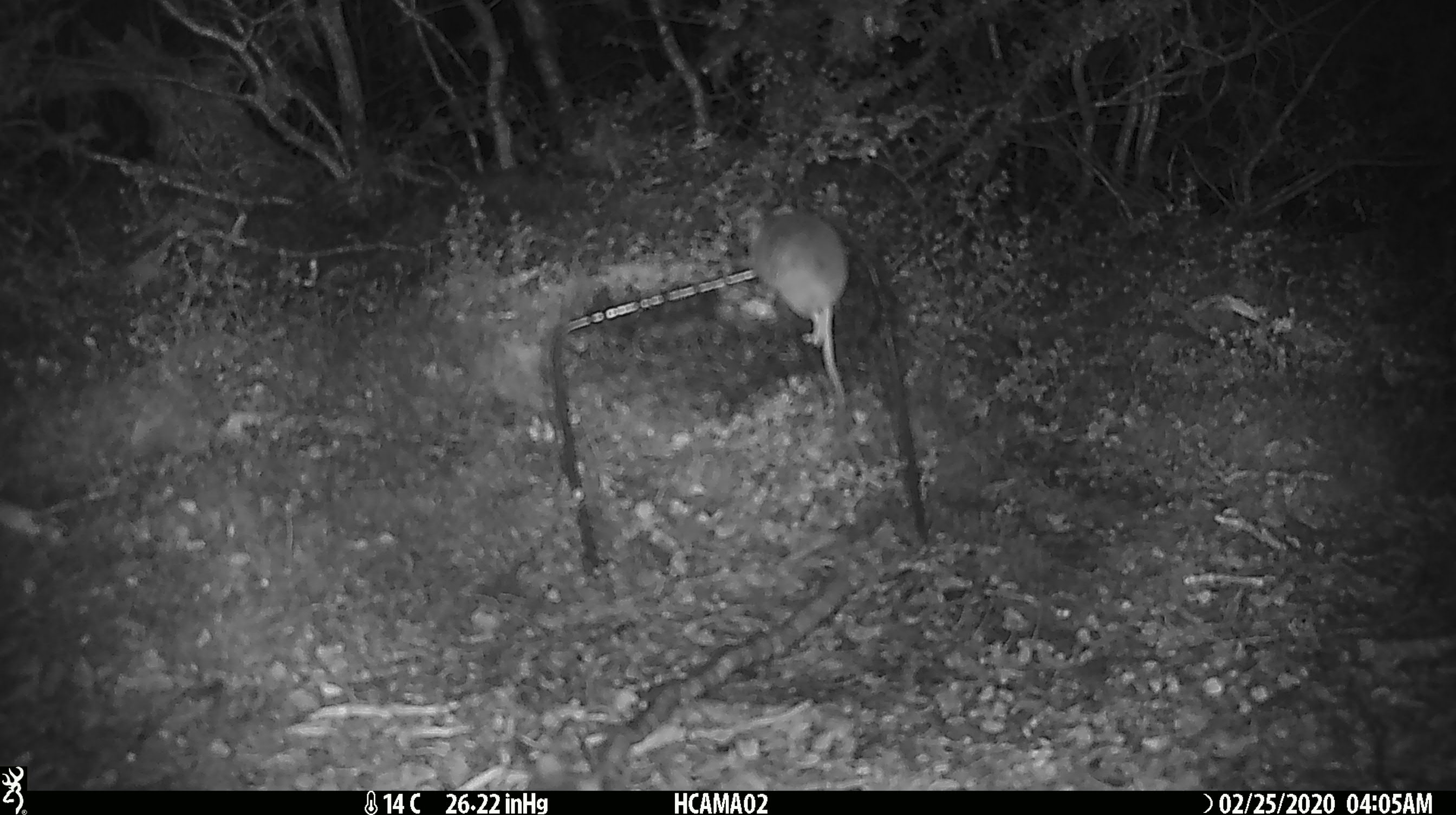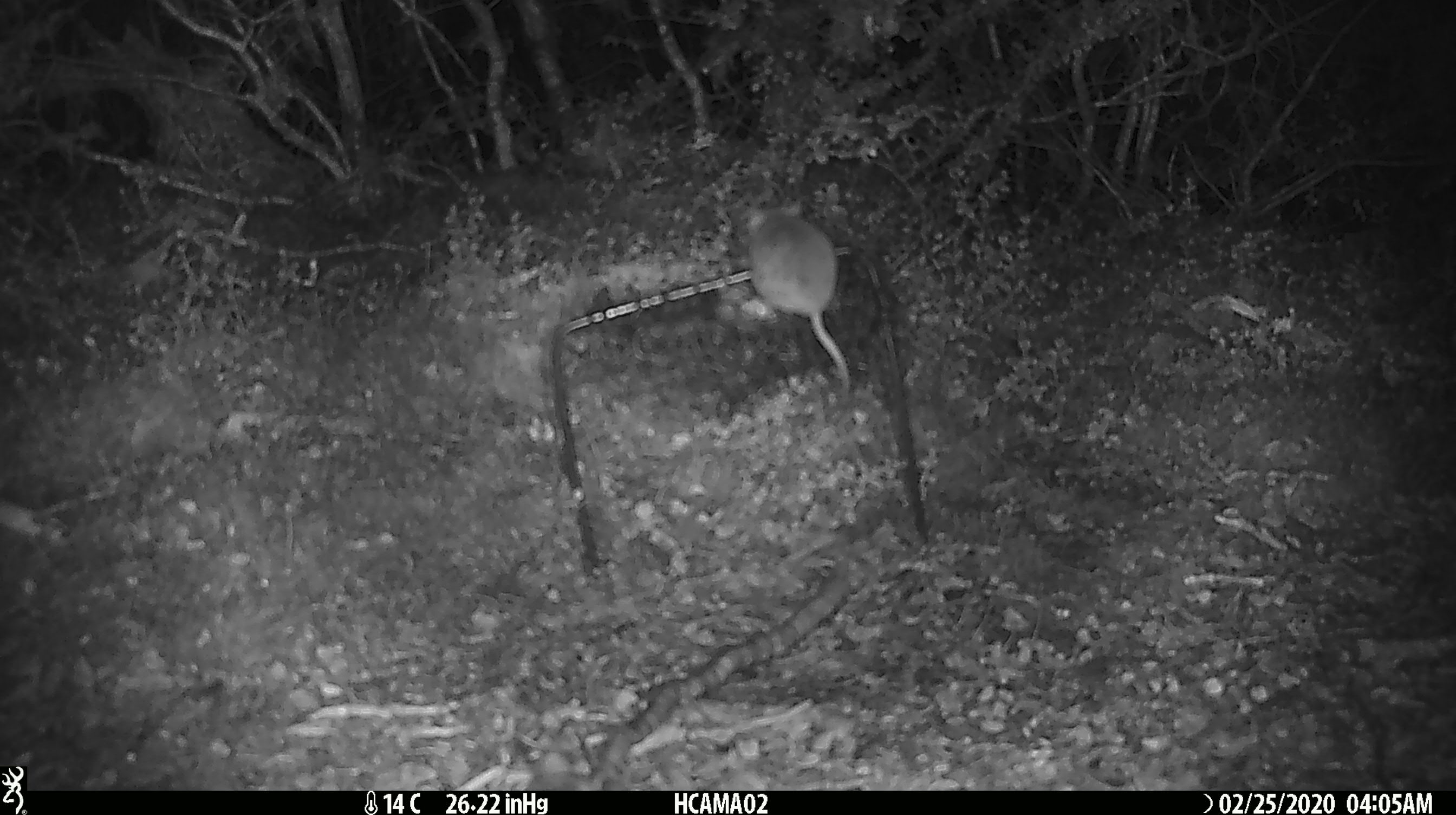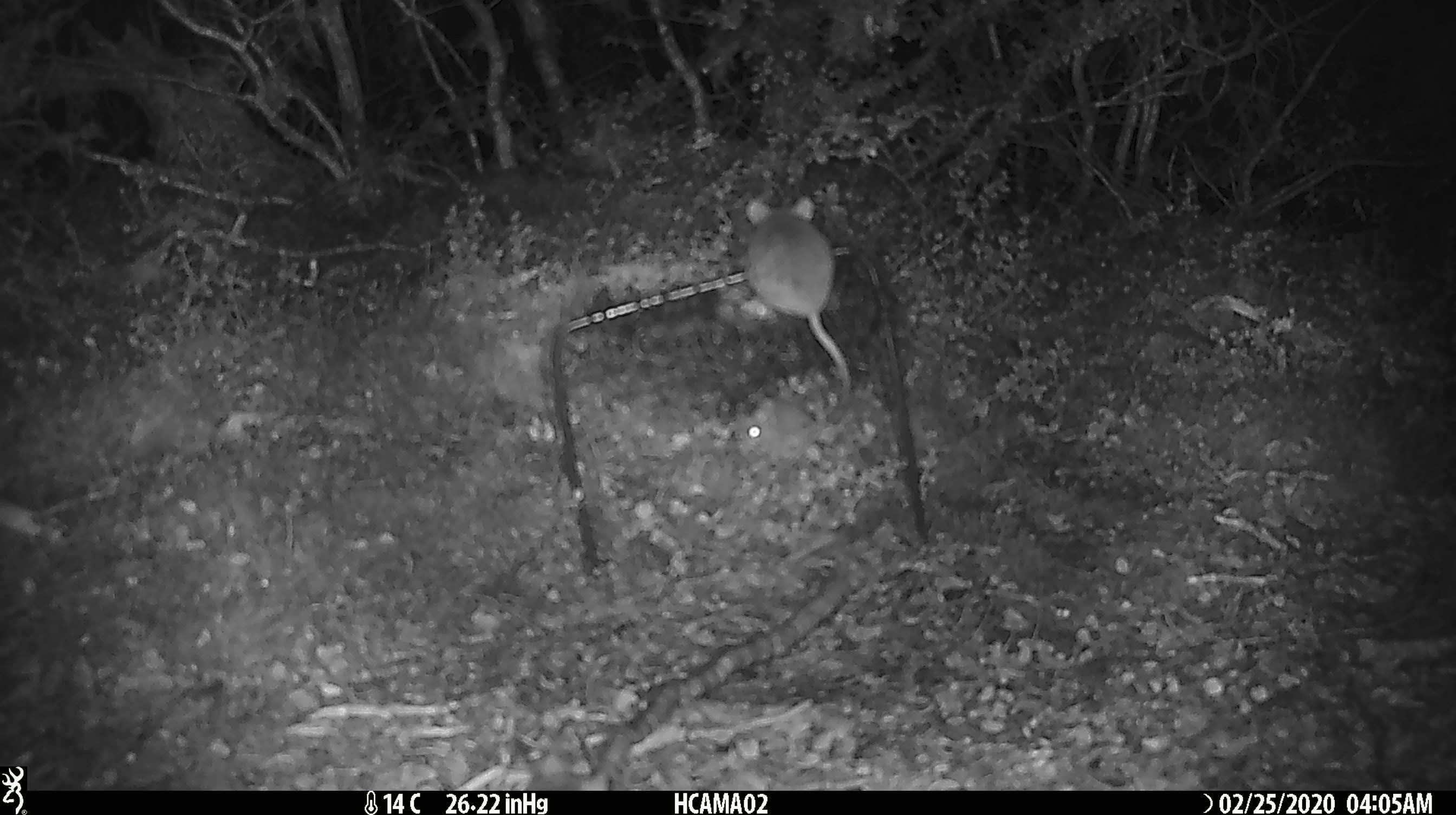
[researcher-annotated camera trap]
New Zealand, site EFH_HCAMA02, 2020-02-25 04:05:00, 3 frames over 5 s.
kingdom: Animalia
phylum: Chordata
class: Mammalia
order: Rodentia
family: Muridae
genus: Mus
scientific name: Mus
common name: mouse